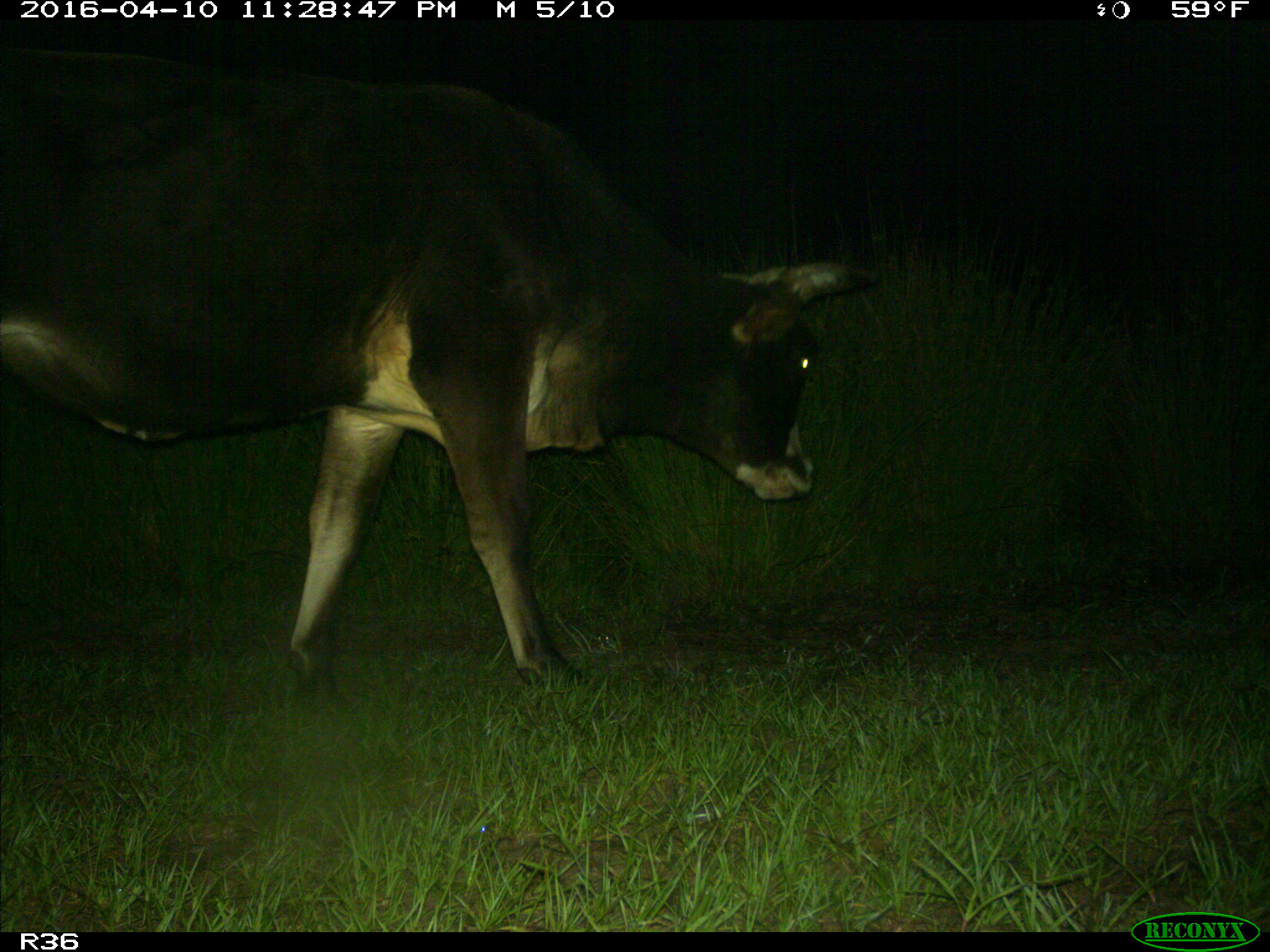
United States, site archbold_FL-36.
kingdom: Animalia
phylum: Chordata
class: Mammalia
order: Artiodactyla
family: Bovidae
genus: Bos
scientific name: Bos taurus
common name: domestic cow